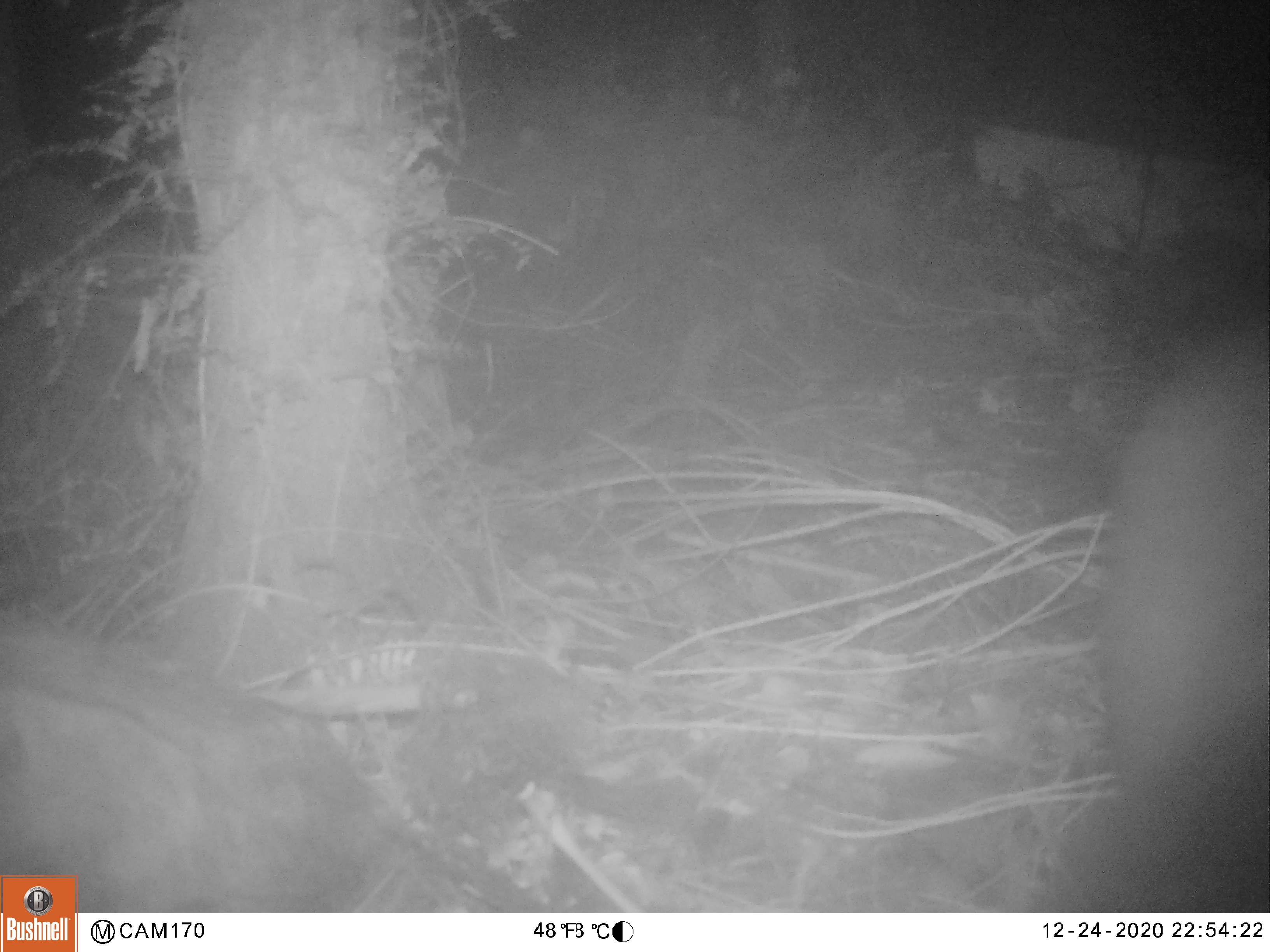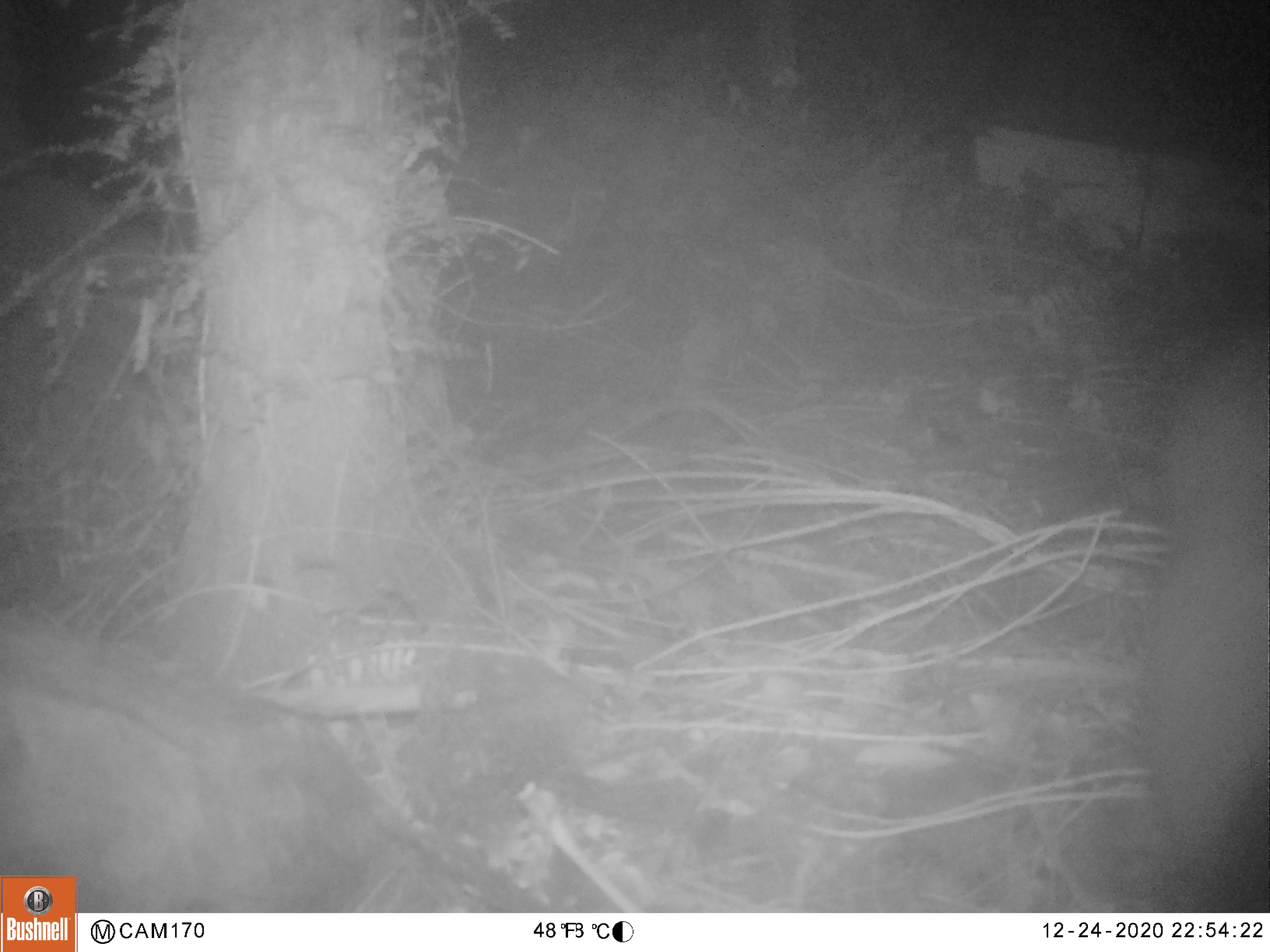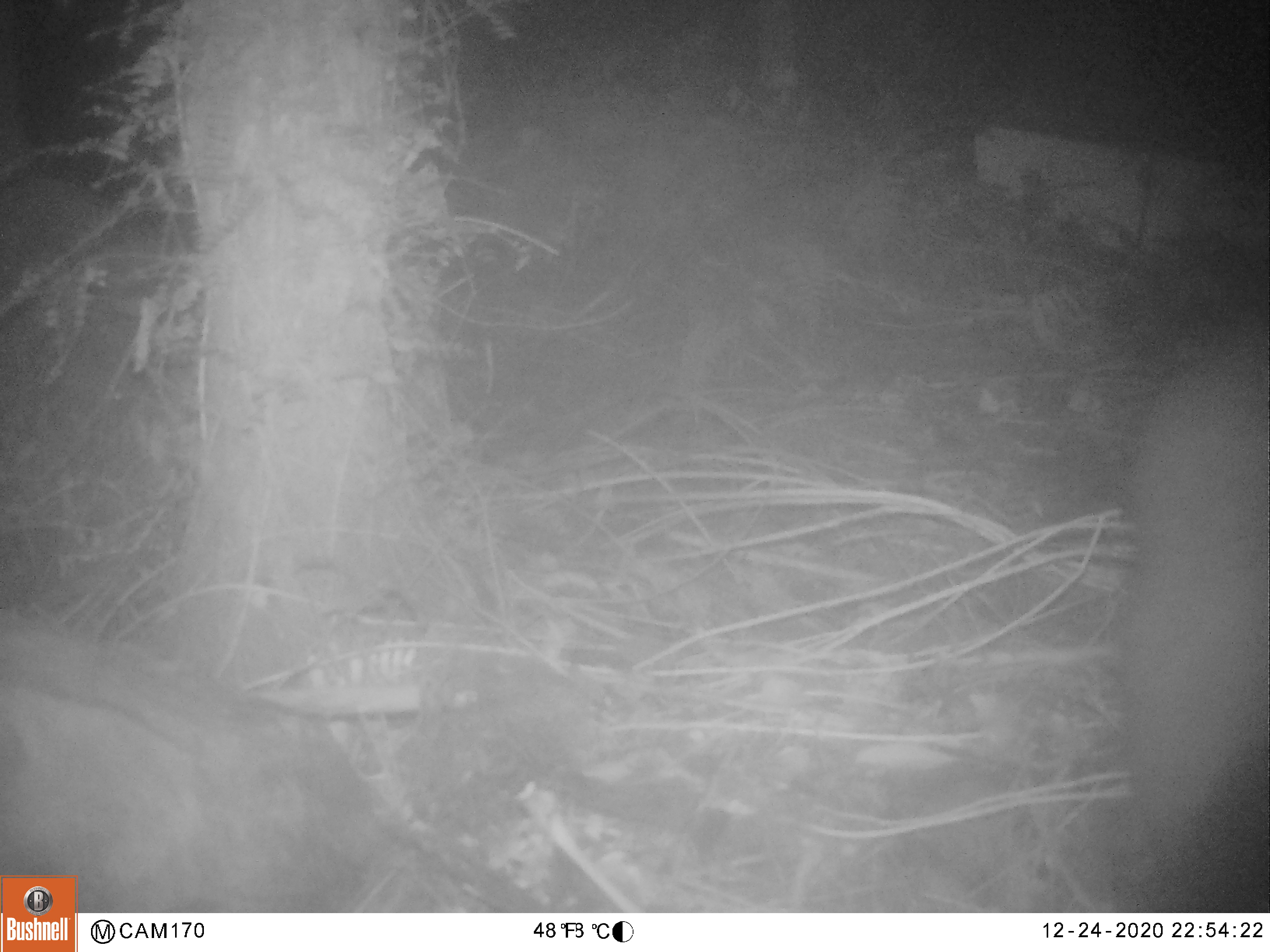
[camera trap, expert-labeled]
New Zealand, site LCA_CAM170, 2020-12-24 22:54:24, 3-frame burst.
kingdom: Animalia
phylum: Chordata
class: Mammalia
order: Diprotodontia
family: Phalangeridae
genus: Trichosurus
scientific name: Trichosurus vulpecula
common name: common brushtail possum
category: possum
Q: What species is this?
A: Possum (common brushtail possum) (Trichosurus vulpecula).